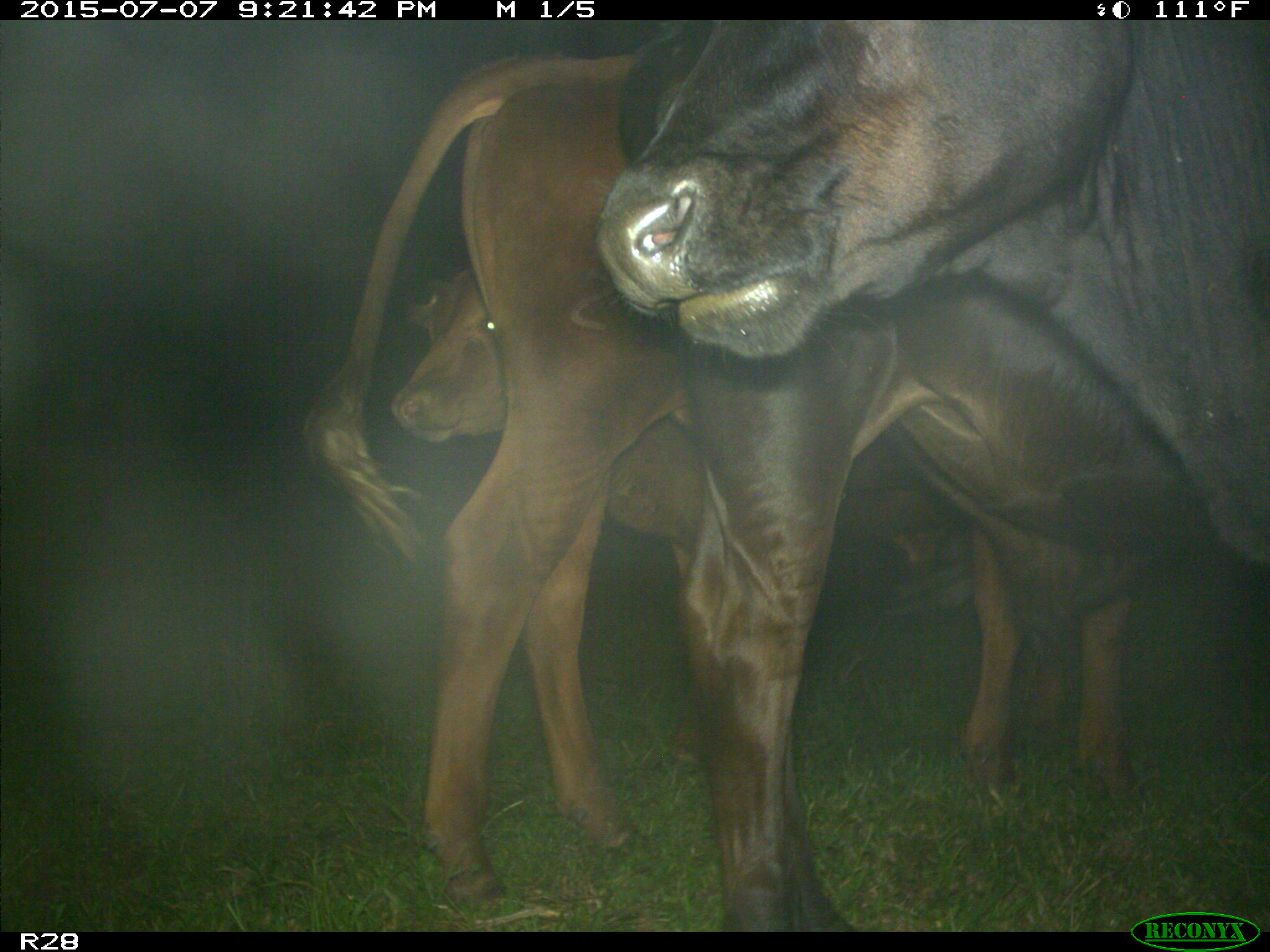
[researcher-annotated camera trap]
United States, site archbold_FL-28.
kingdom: Animalia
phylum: Chordata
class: Mammalia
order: Artiodactyla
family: Bovidae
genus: Bos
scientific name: Bos taurus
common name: domestic cow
Bos taurus (domestic cow).